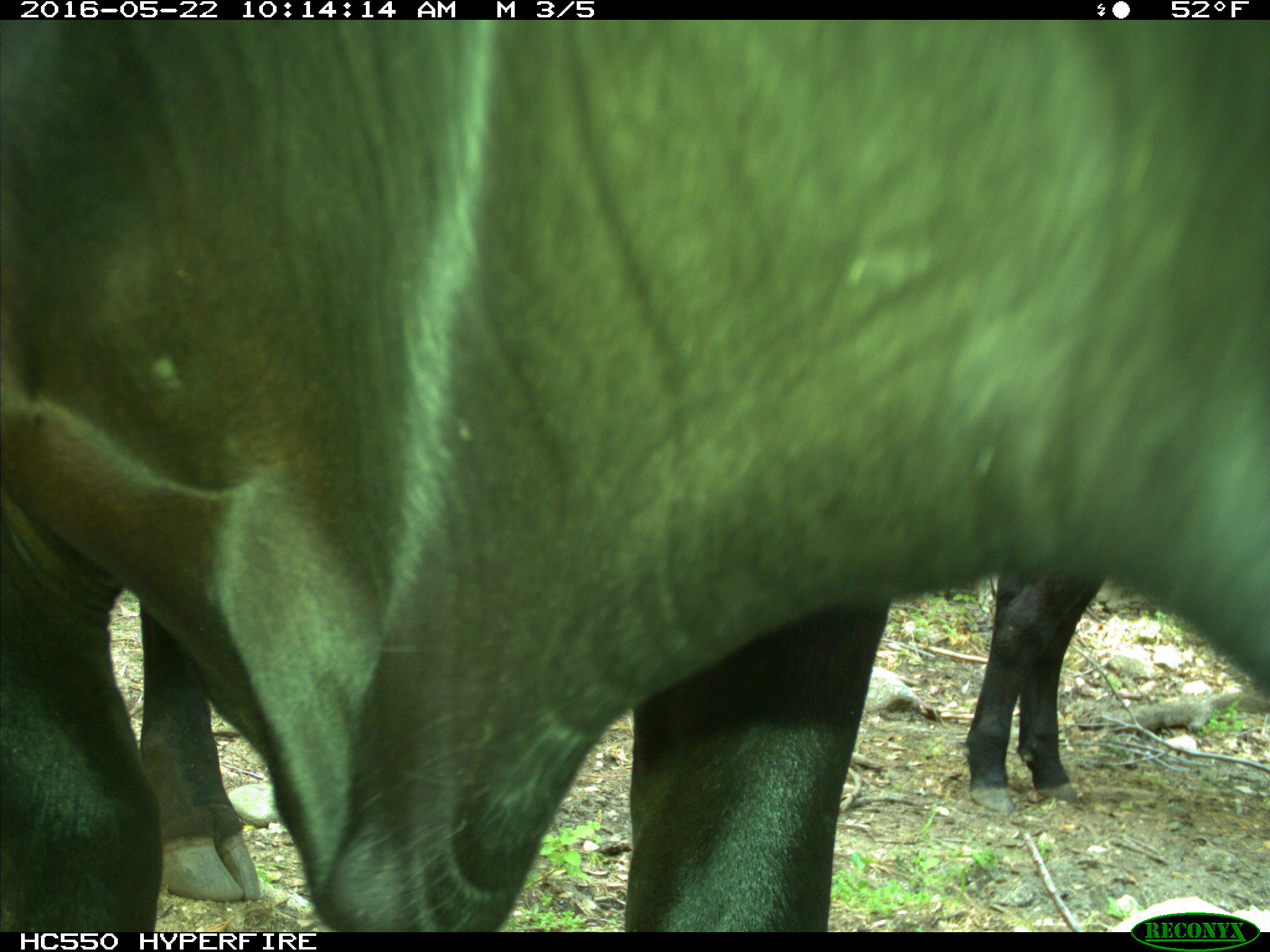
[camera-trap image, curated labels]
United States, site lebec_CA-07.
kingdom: Animalia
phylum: Chordata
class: Mammalia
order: Artiodactyla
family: Bovidae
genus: Bos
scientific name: Bos taurus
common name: domestic cow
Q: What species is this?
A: Bos taurus (domestic cow).